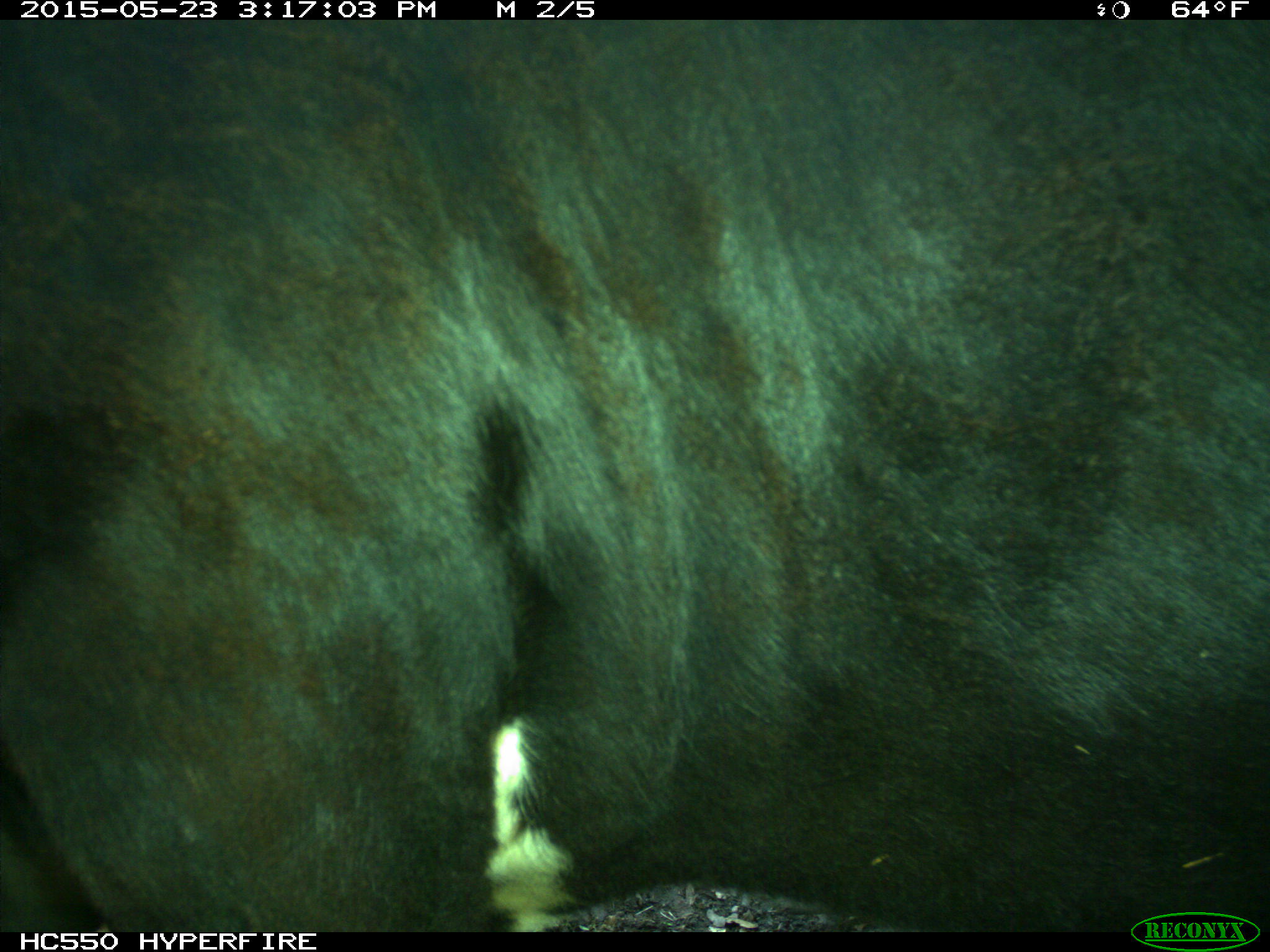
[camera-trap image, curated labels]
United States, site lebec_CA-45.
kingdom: Animalia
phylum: Chordata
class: Mammalia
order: Artiodactyla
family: Bovidae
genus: Bos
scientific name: Bos taurus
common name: domestic cow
Bos taurus (domestic cow).